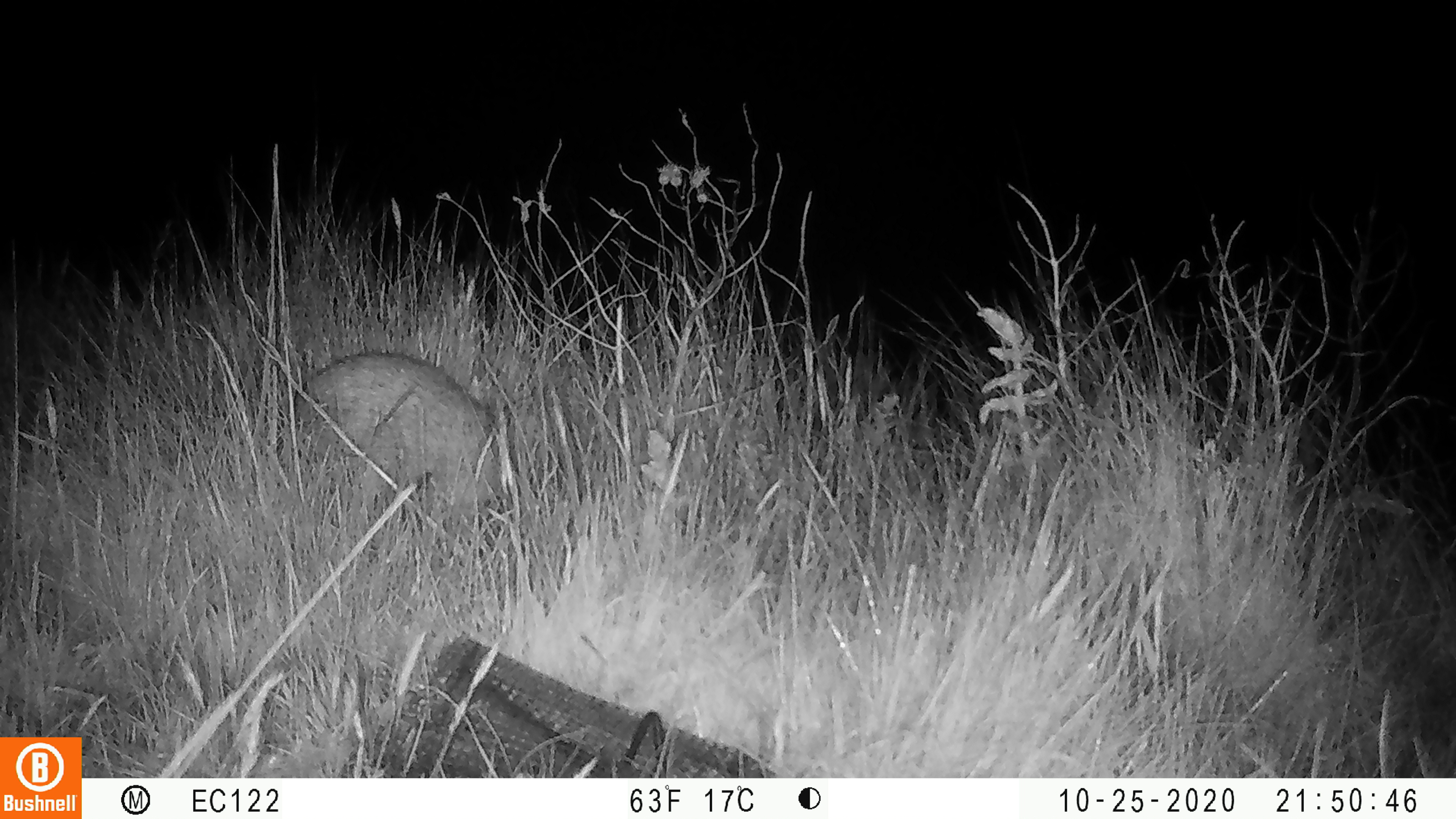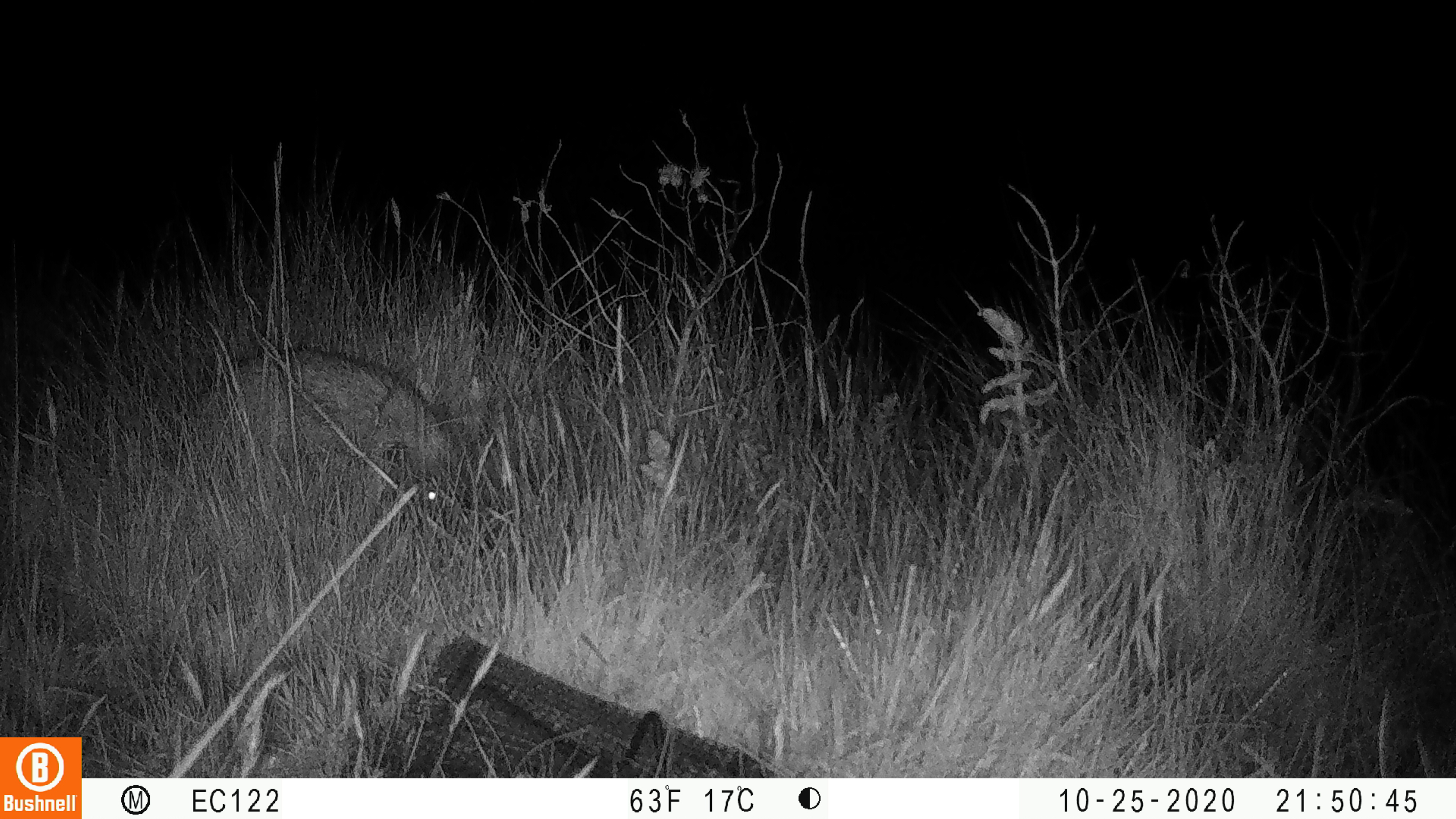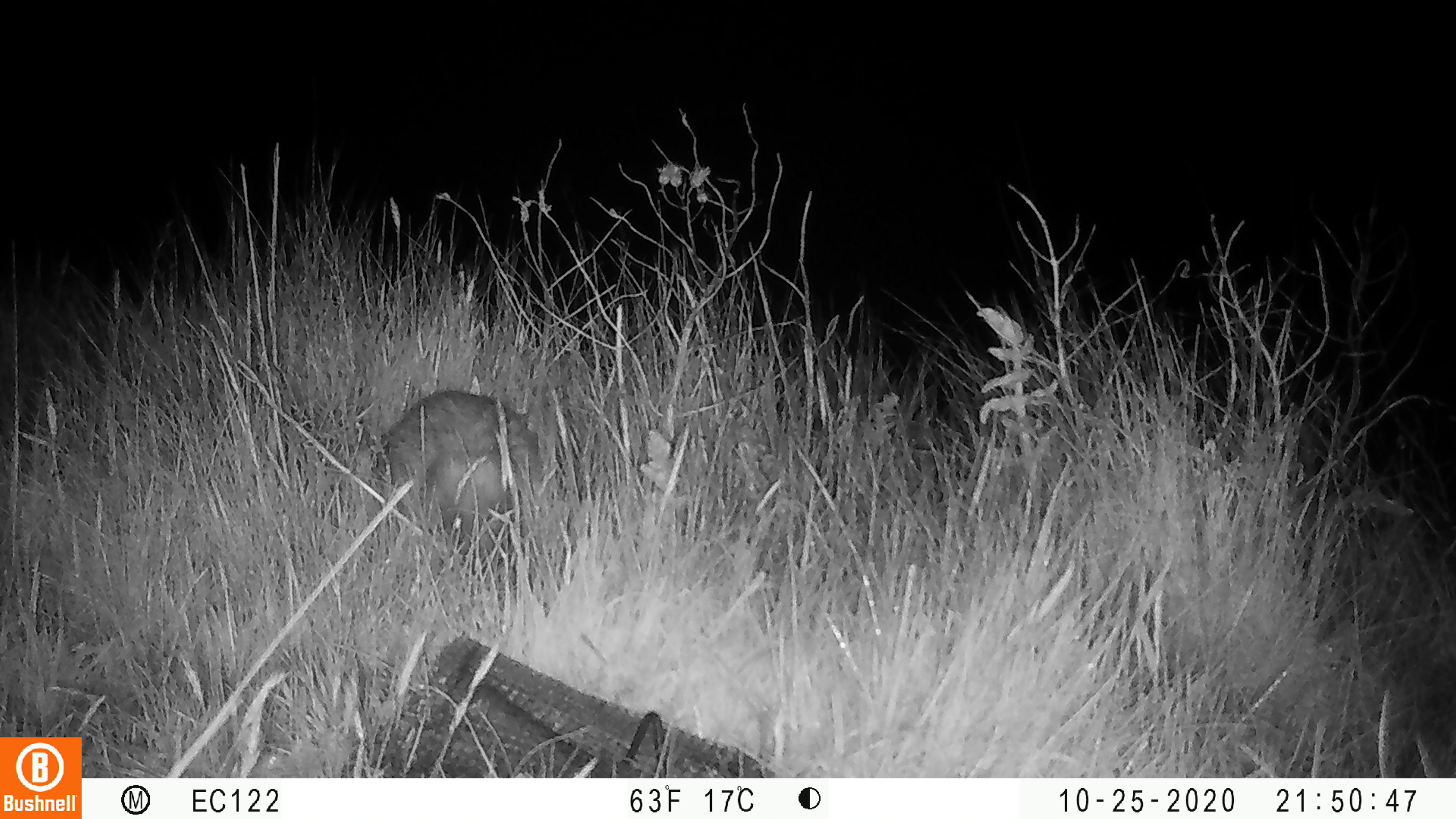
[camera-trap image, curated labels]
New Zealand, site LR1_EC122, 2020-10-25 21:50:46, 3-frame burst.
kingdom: Animalia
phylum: Chordata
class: Mammalia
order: Eulipotyphla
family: Erinaceidae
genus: Erinaceus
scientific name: Erinaceus europaeus europaeus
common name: european hedgehog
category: hedgehog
Hedgehog (european hedgehog) (Erinaceus europaeus europaeus).